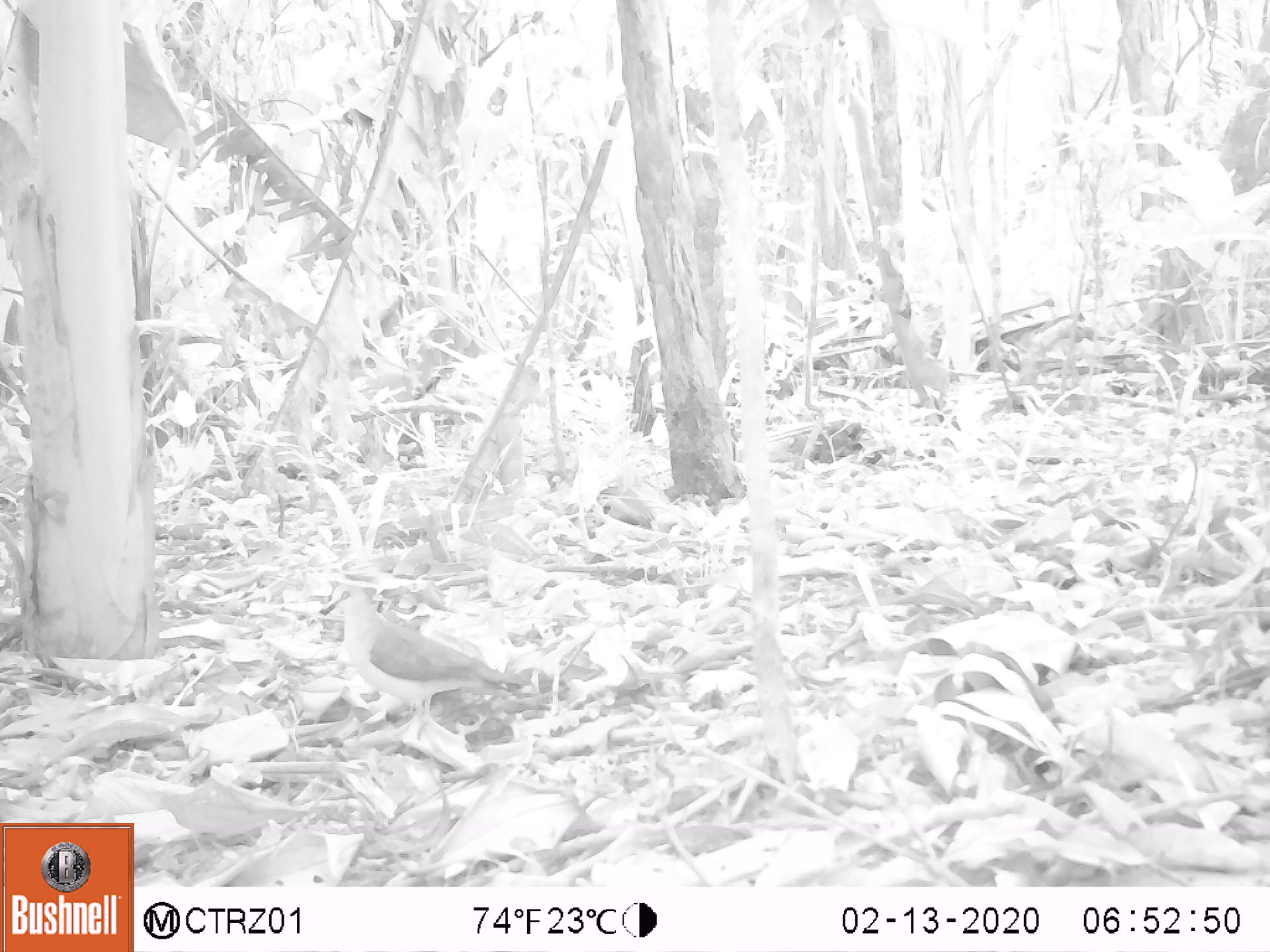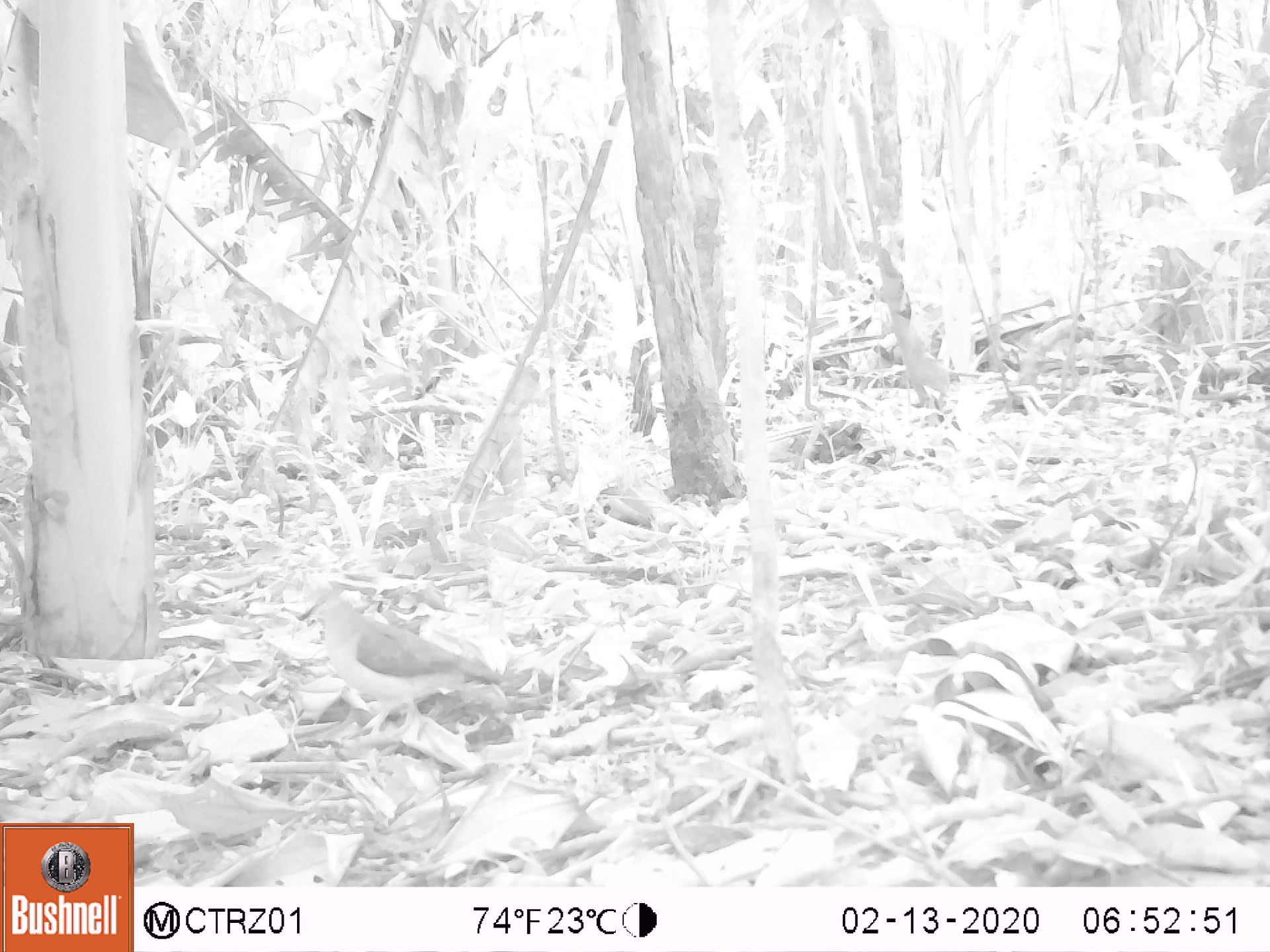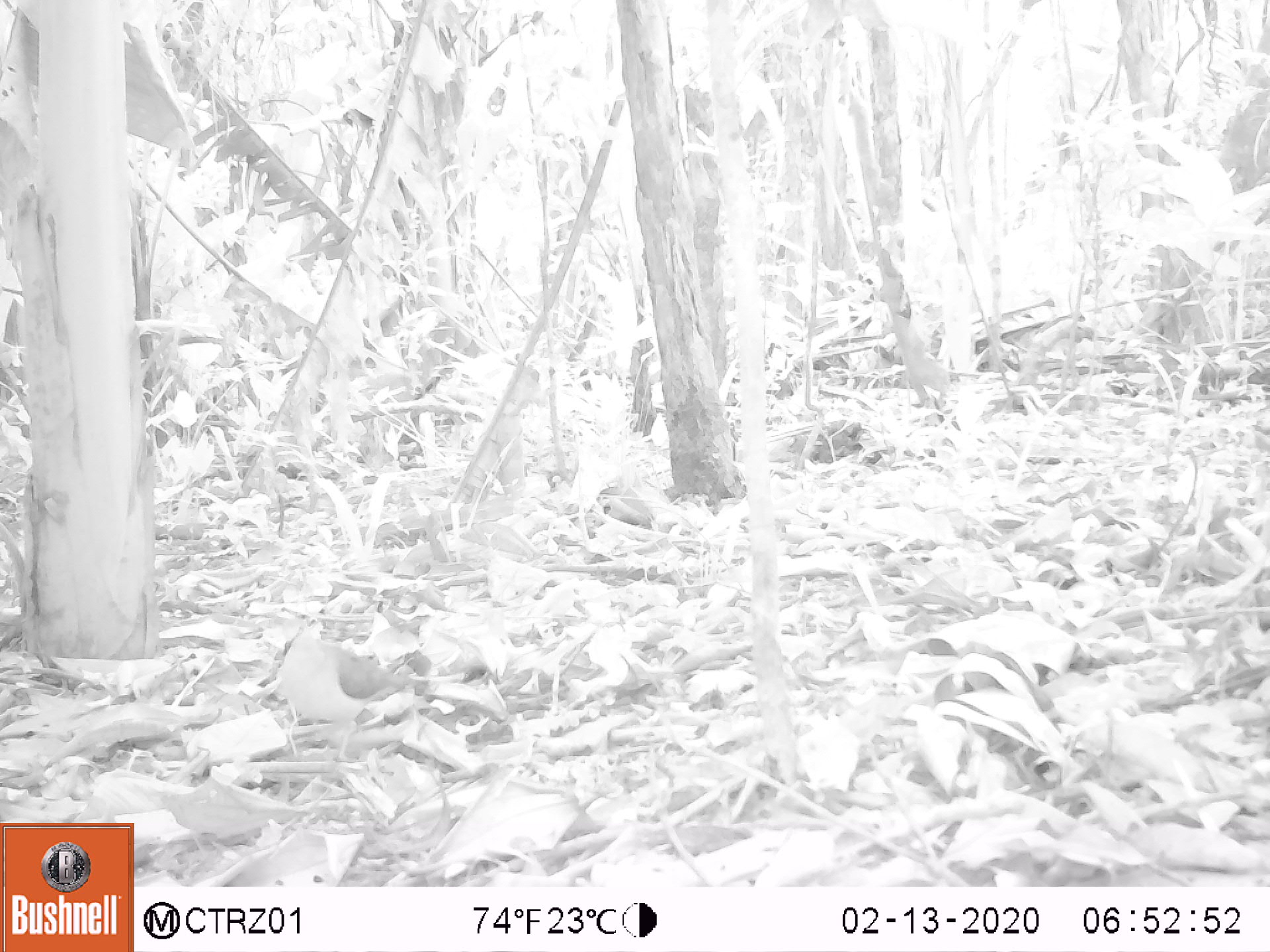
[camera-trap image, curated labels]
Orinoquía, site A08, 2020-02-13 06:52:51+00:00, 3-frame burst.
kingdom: Animalia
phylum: Chordata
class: Aves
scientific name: Aves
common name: bird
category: unknown bird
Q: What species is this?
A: Unknown bird (bird) (Aves).